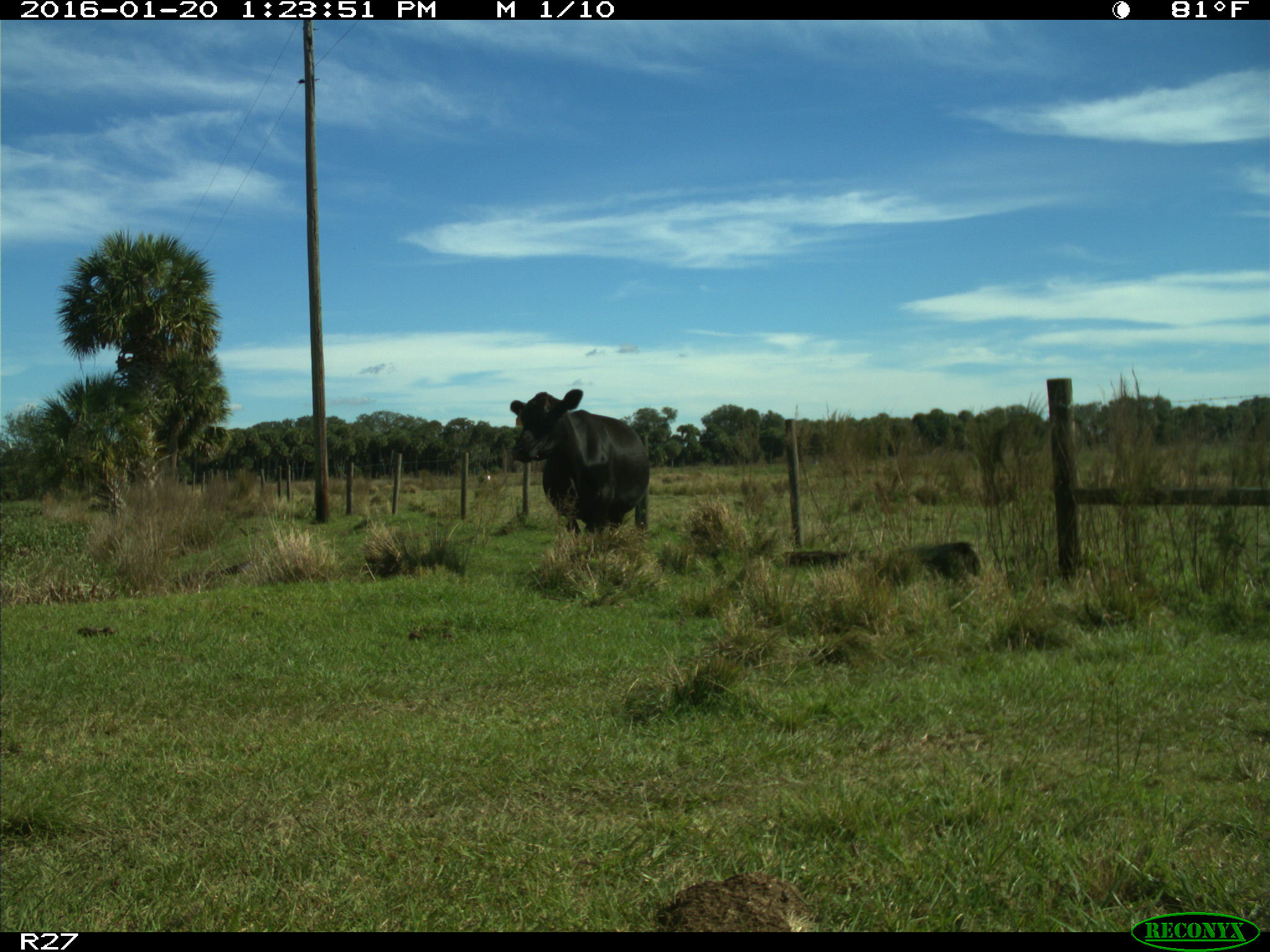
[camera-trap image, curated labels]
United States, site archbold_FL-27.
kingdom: Animalia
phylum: Chordata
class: Mammalia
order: Artiodactyla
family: Bovidae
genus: Bos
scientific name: Bos taurus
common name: domestic cow